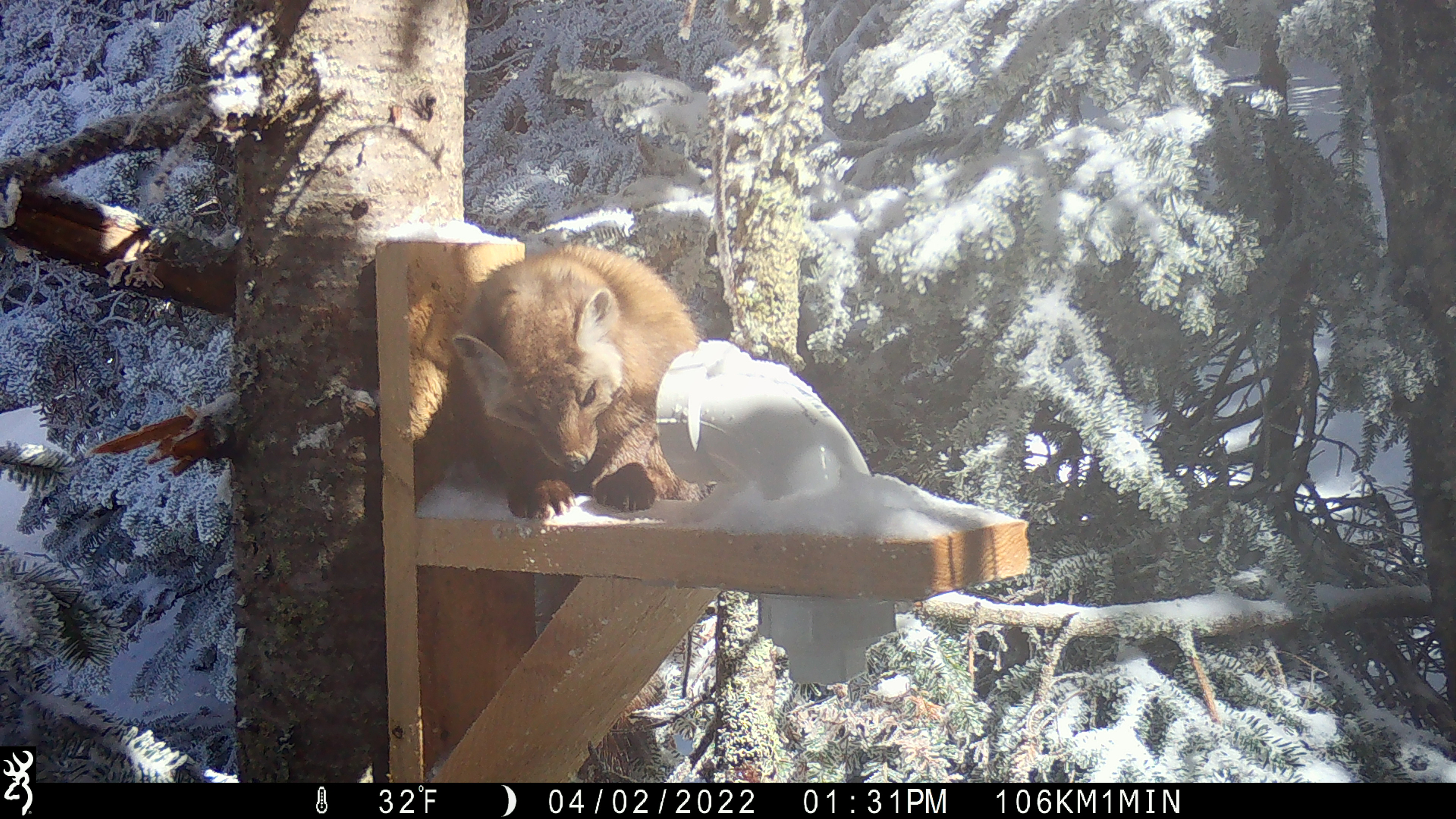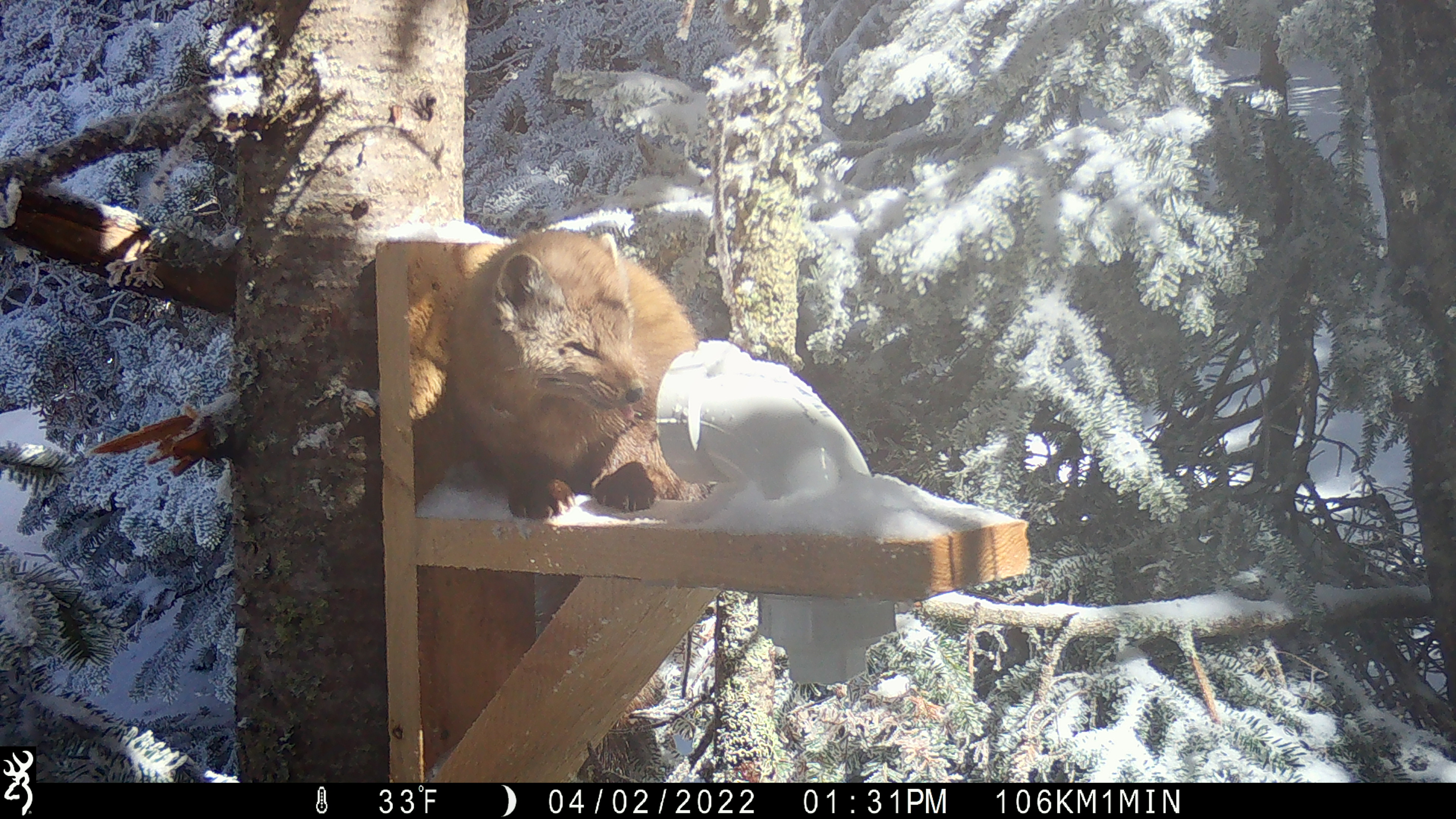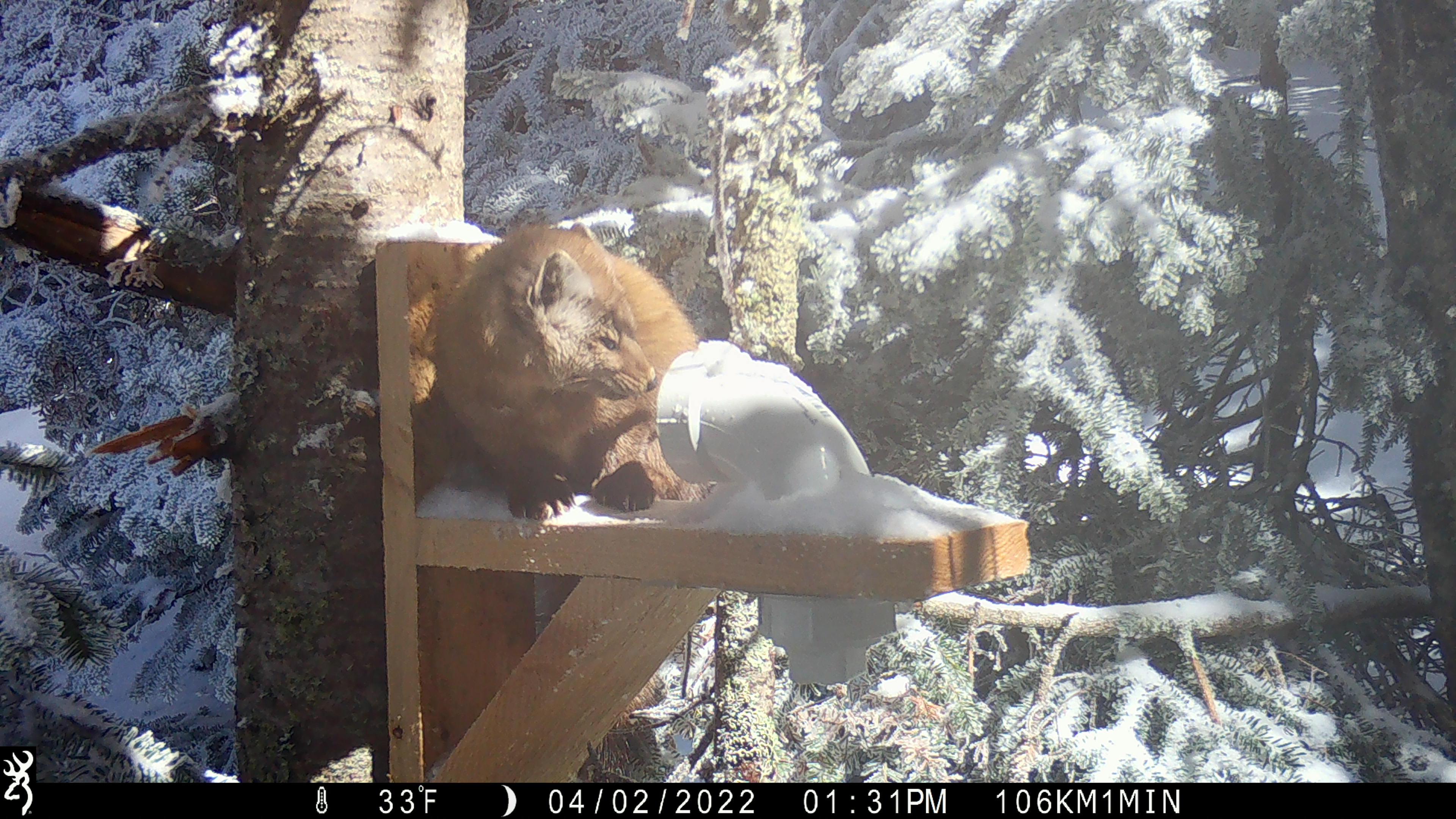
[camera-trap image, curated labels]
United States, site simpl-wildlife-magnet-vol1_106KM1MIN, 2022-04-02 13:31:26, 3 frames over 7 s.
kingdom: Animalia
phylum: Chordata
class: Mammalia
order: Carnivora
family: Mustelidae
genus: Martes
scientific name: Martes americana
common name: american marten